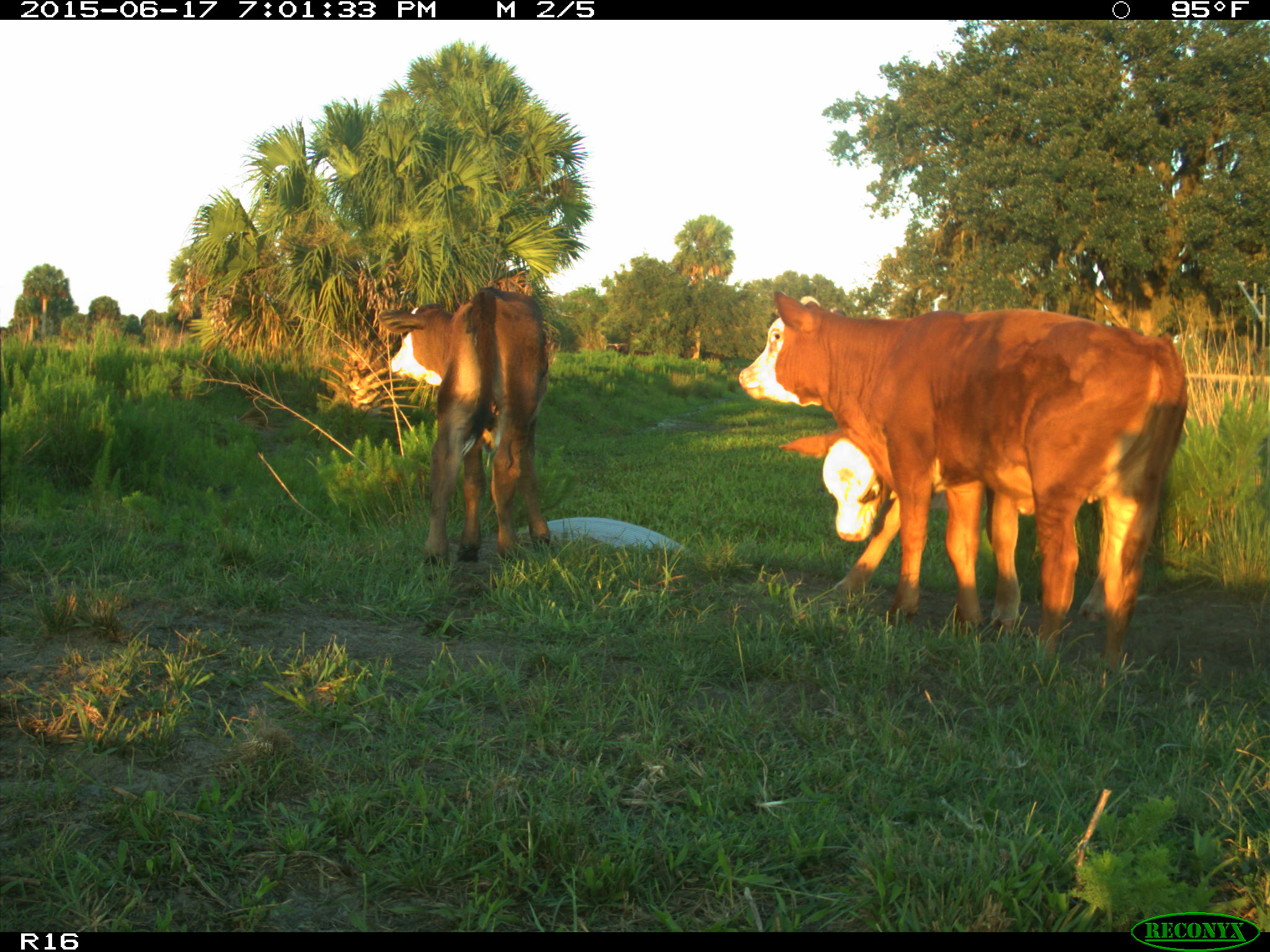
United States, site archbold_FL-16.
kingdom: Animalia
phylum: Chordata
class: Mammalia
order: Artiodactyla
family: Bovidae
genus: Bos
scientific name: Bos taurus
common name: domestic cow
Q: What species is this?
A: Bos taurus (domestic cow).